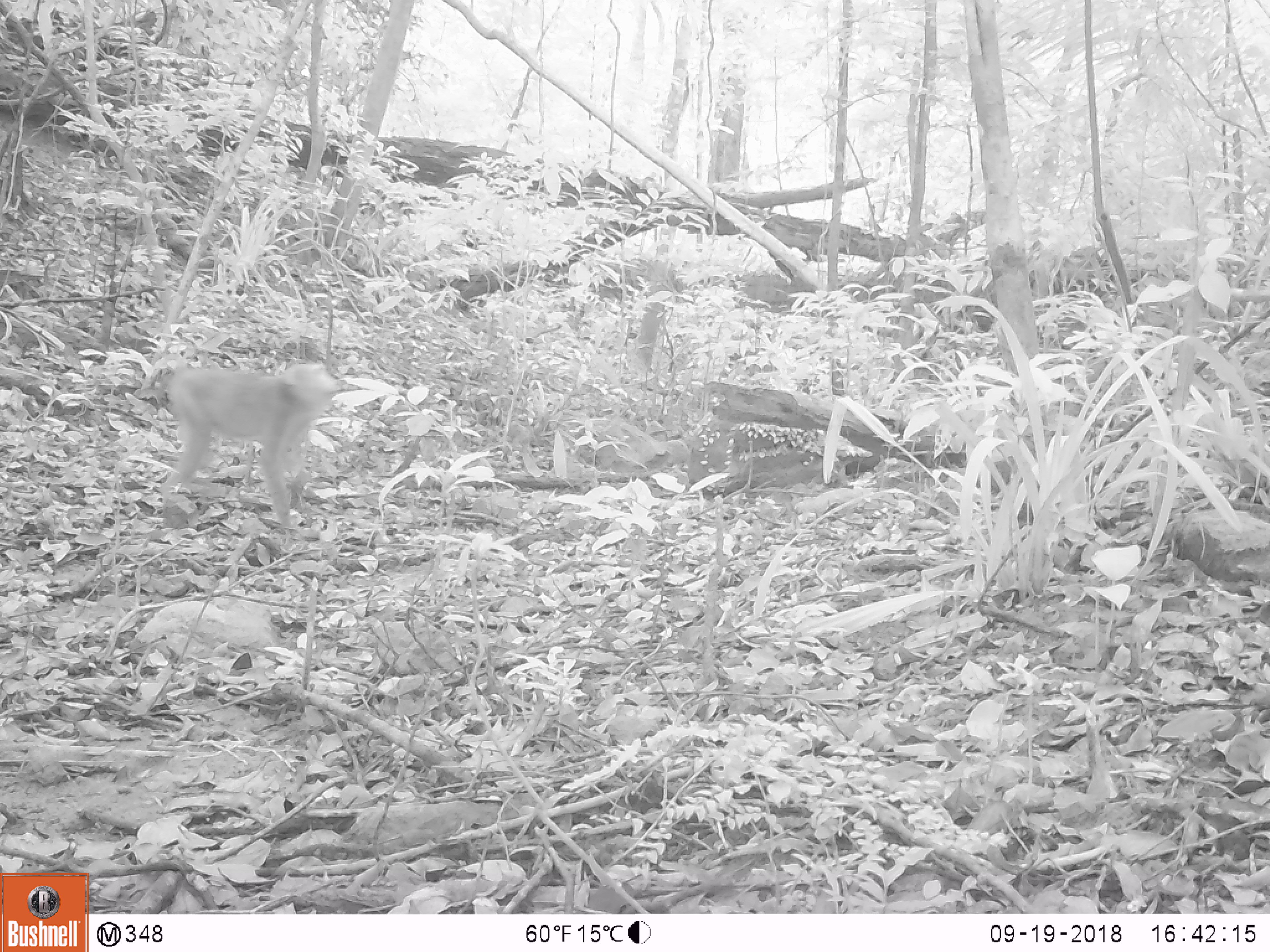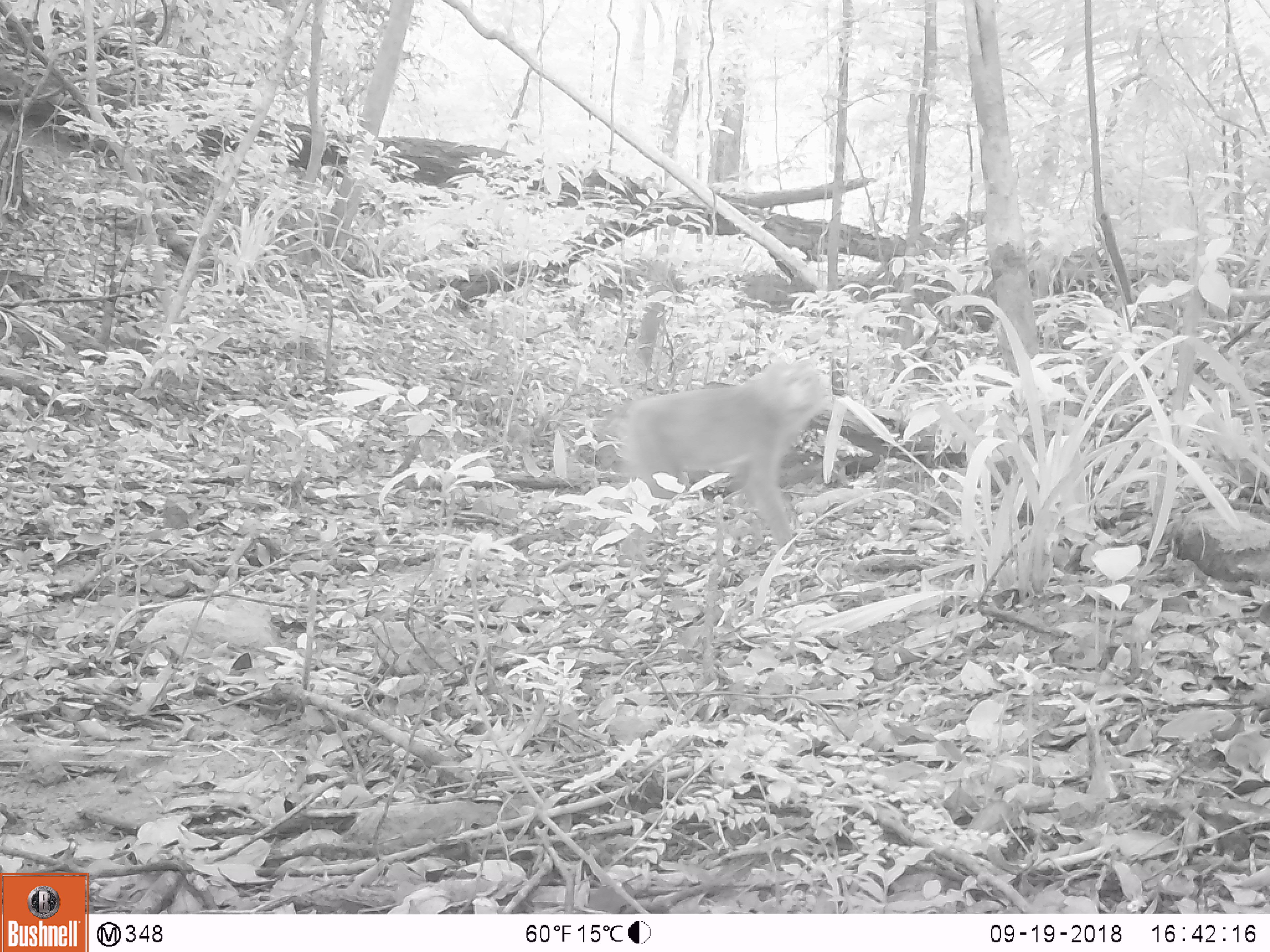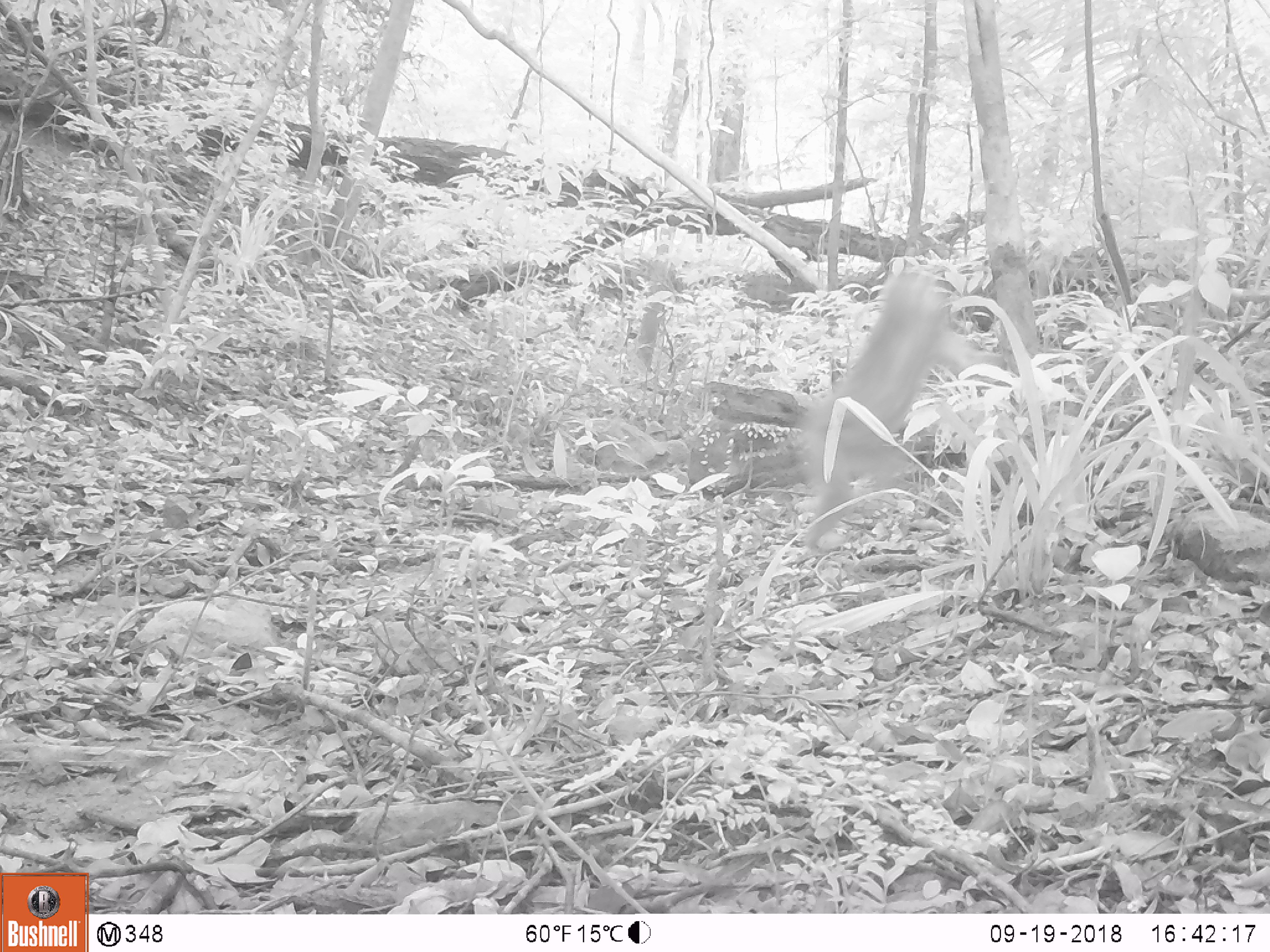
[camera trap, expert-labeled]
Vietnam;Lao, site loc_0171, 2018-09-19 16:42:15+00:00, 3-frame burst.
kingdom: Animalia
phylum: Chordata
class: Mammalia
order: Primates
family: Cercopithecidae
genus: Macaca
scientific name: Macaca nemestrina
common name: pig-tailed macaque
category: pig tailed macaque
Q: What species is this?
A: Pig tailed macaque (pig-tailed macaque) (Macaca nemestrina).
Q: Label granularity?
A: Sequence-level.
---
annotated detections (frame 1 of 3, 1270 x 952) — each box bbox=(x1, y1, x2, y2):
pig tailed macaque: bbox=(138, 359, 348, 529)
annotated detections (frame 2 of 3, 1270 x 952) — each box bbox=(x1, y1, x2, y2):
pig tailed macaque: bbox=(609, 352, 834, 569)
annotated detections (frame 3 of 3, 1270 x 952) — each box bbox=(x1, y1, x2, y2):
pig tailed macaque: bbox=(792, 267, 1005, 552)